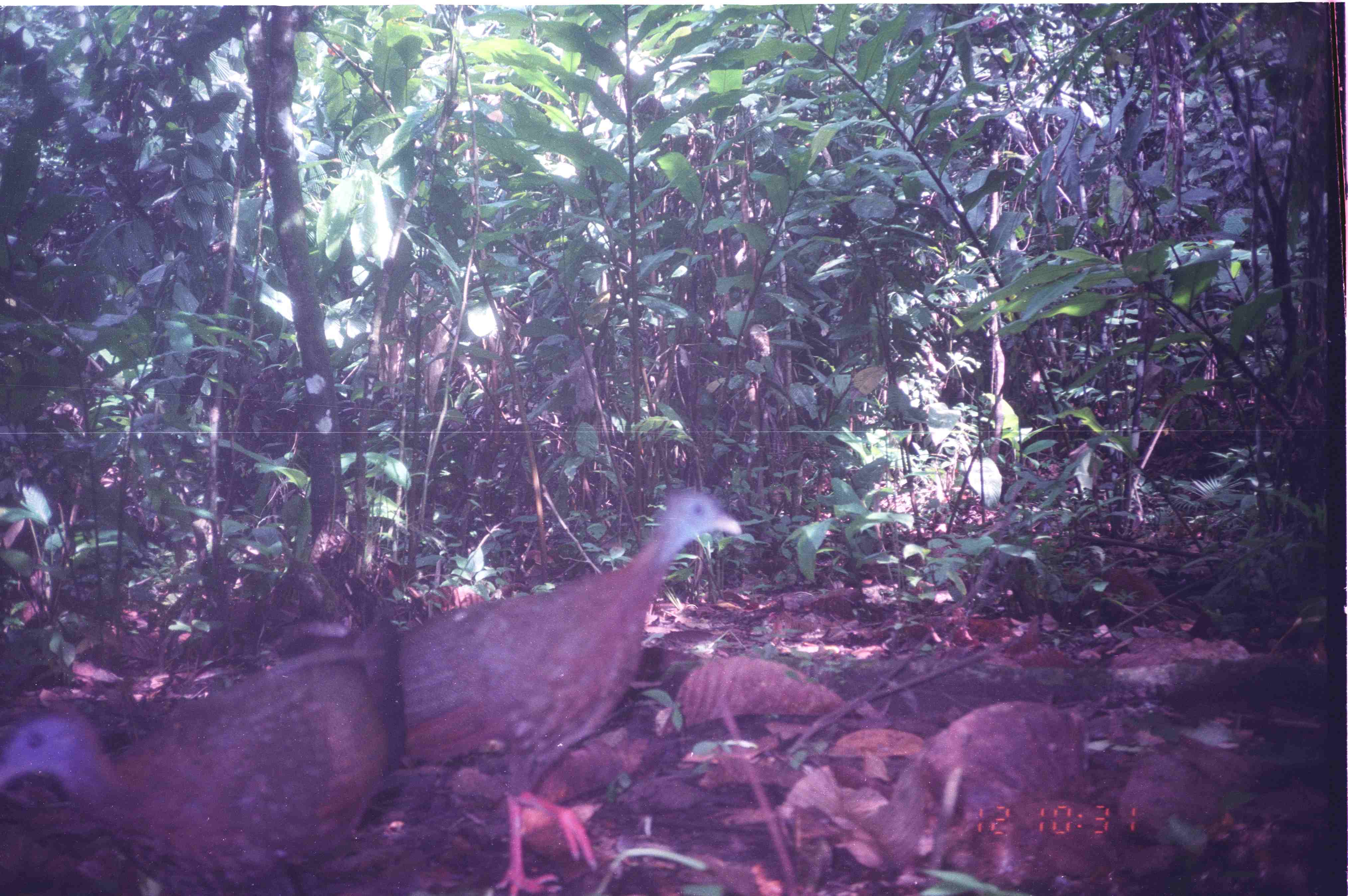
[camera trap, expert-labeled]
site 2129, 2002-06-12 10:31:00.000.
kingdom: Animalia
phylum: Chordata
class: Aves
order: Galliformes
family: Phasianidae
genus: Argusianus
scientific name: Argusianus argus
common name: great argus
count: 2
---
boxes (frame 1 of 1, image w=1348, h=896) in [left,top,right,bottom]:
argusianus argus: [276,484,735,896]; [0,586,388,896]